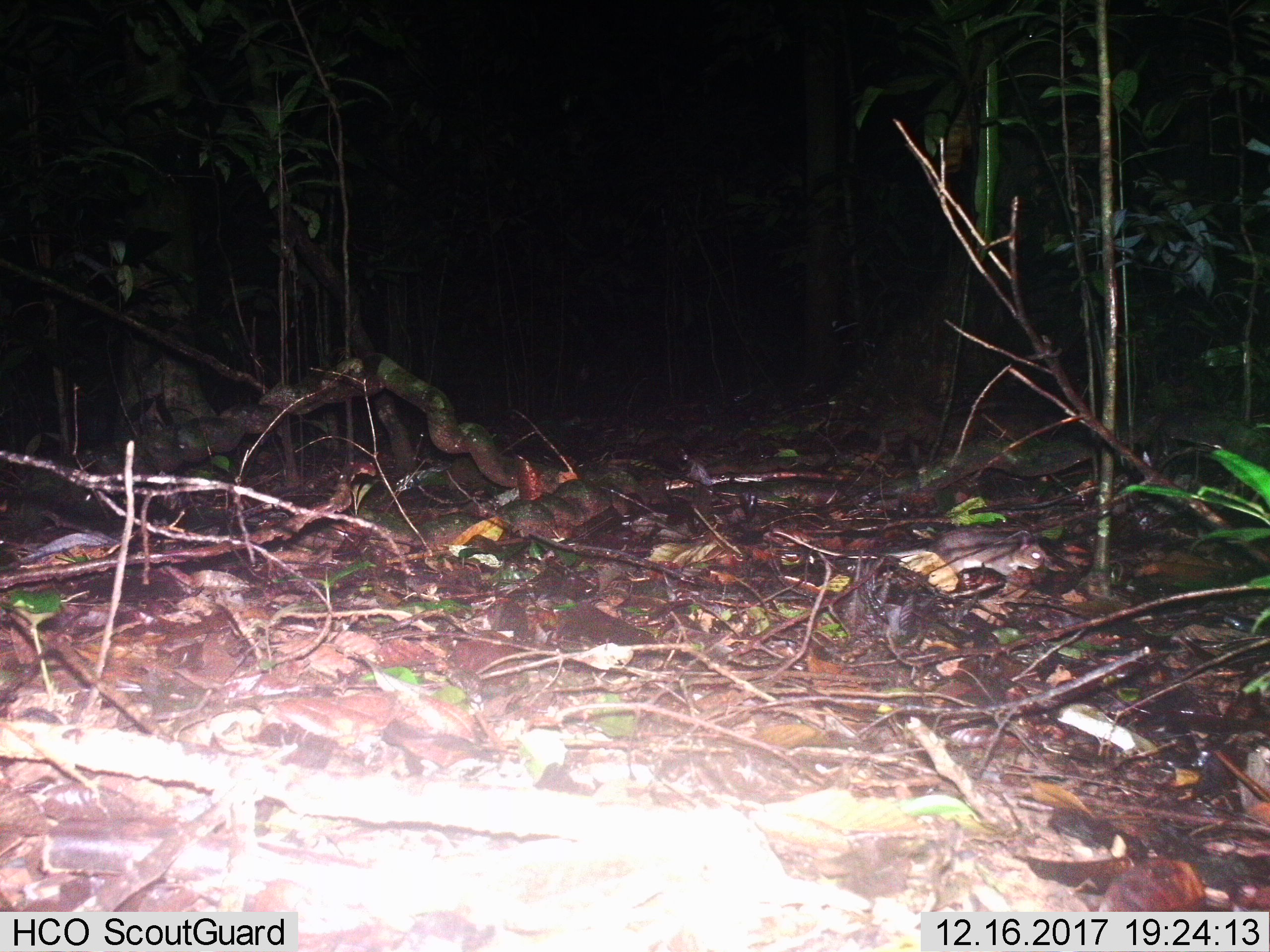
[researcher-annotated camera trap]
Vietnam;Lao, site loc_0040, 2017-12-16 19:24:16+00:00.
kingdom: Animalia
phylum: Chordata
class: Mammalia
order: Rodentia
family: Muridae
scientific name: Muridae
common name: old-world mice and rats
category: unidentified murid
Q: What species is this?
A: Unidentified murid (old-world mice and rats) (Muridae).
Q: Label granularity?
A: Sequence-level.